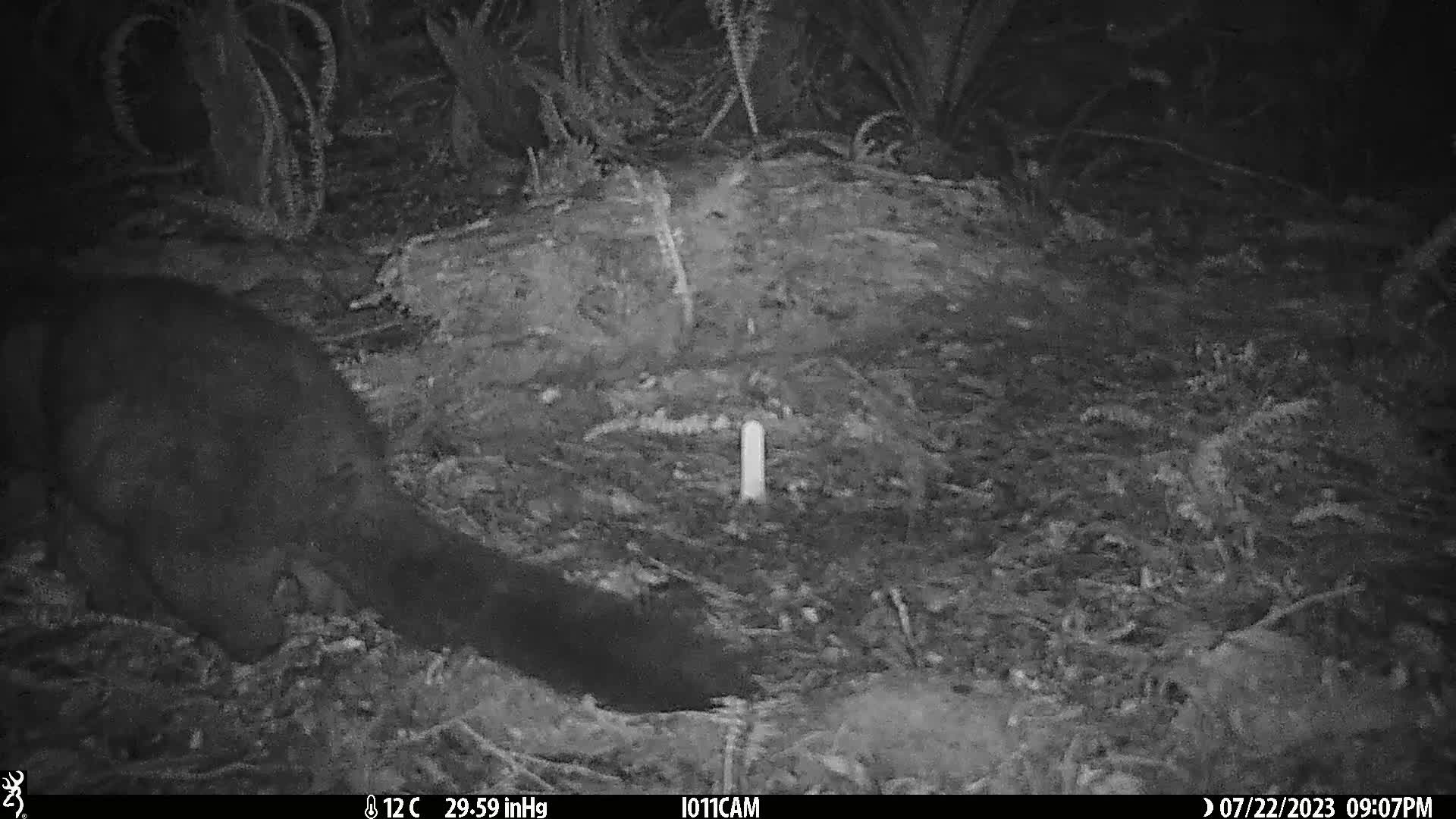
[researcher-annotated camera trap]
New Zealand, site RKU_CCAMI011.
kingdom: Animalia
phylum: Chordata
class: Mammalia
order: Diprotodontia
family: Phalangeridae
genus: Trichosurus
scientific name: Trichosurus vulpecula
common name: common brushtail possum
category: possum